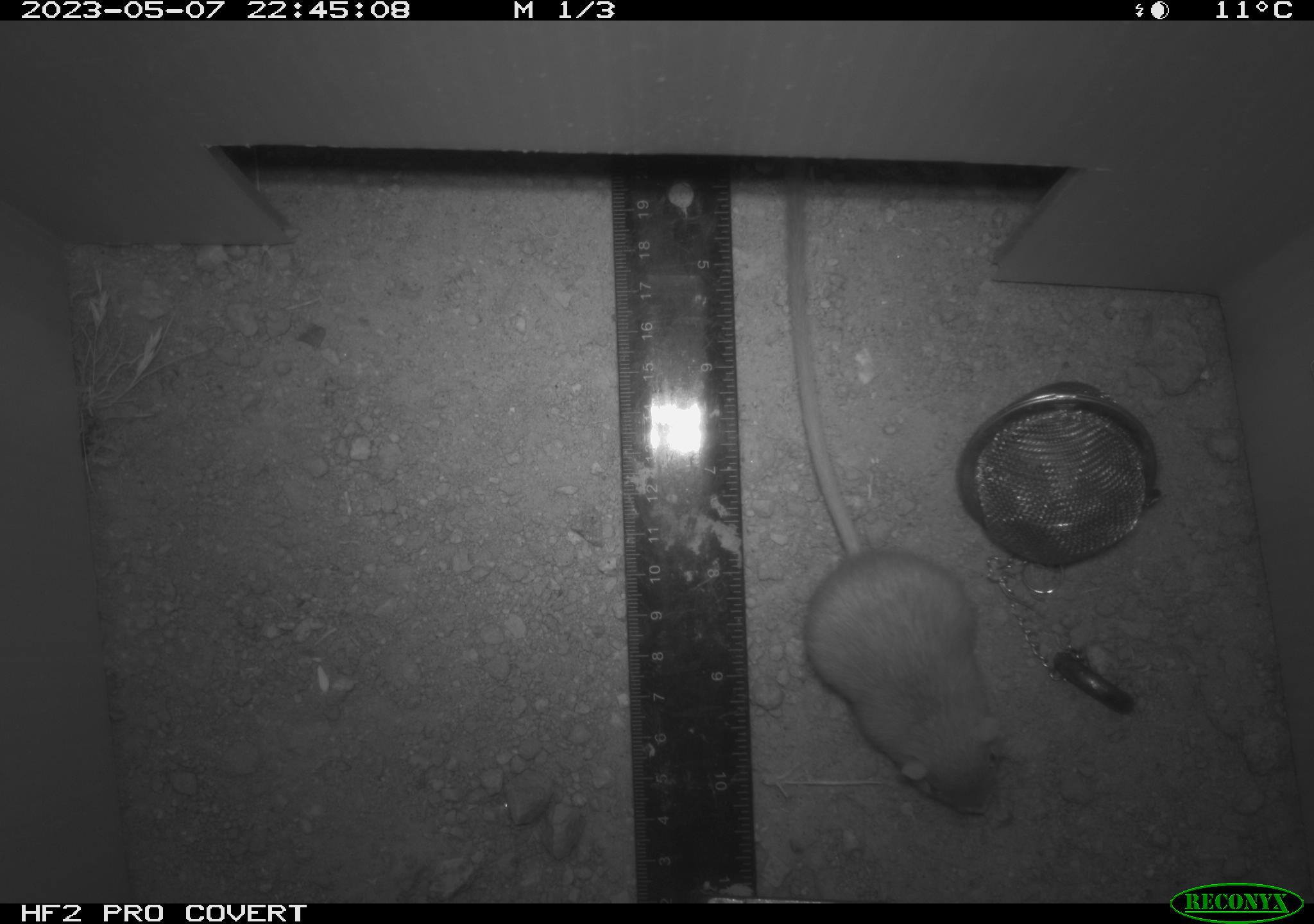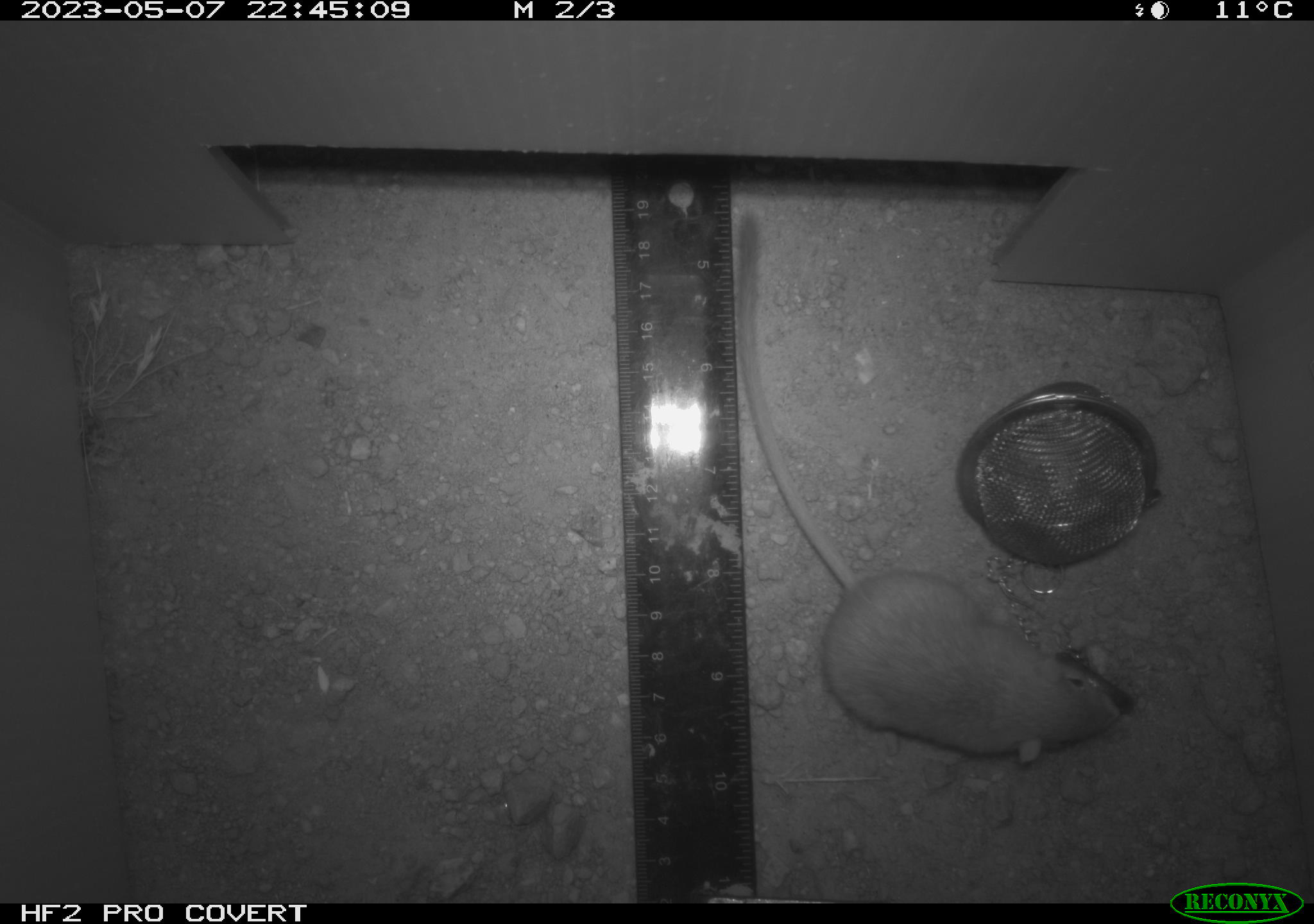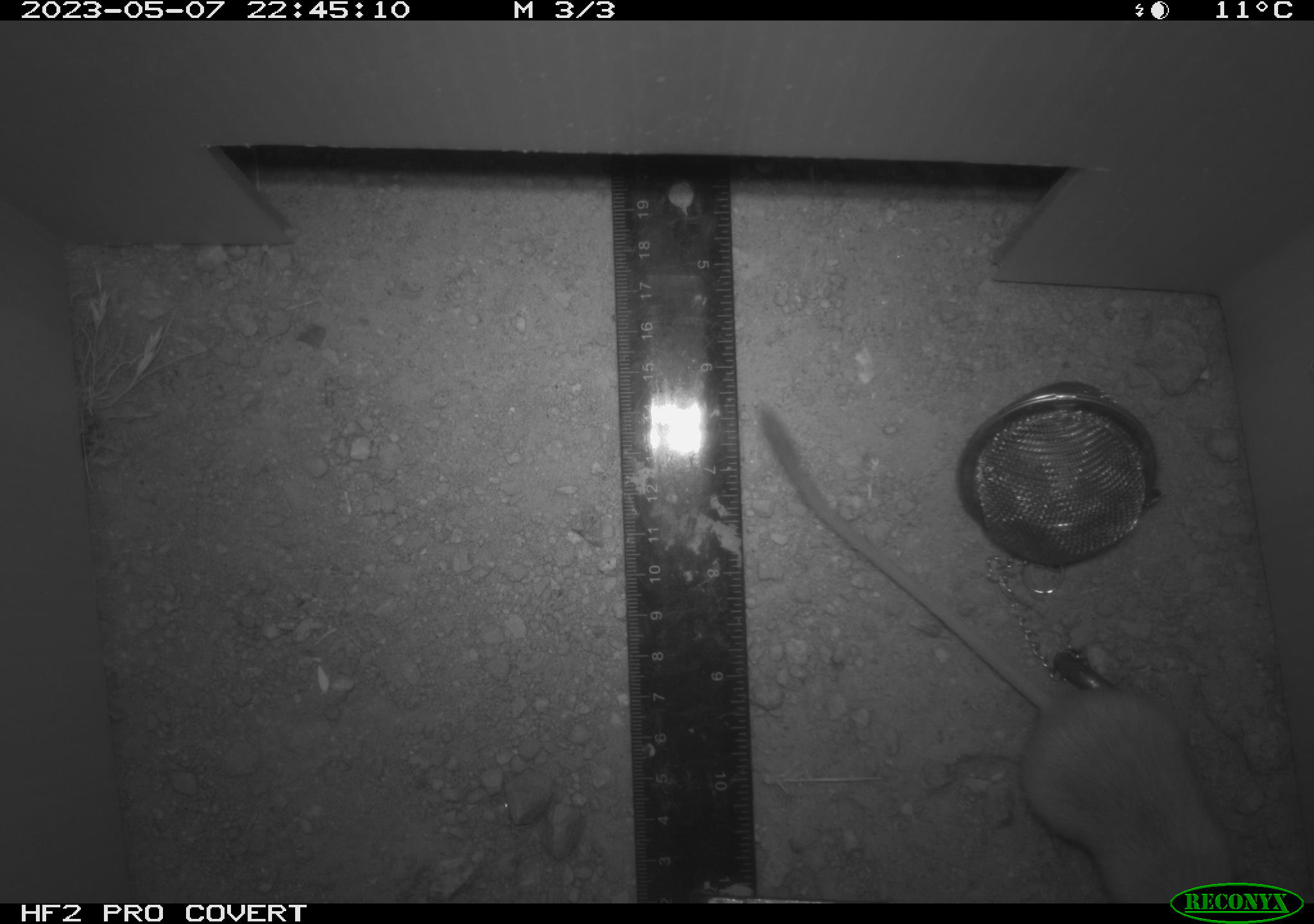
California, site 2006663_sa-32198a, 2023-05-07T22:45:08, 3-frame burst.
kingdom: Animalia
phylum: Chordata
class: Mammalia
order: Rodentia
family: Heteromyidae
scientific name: Heteromyidae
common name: kangaroo rats and pocket mice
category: heteromyidae family